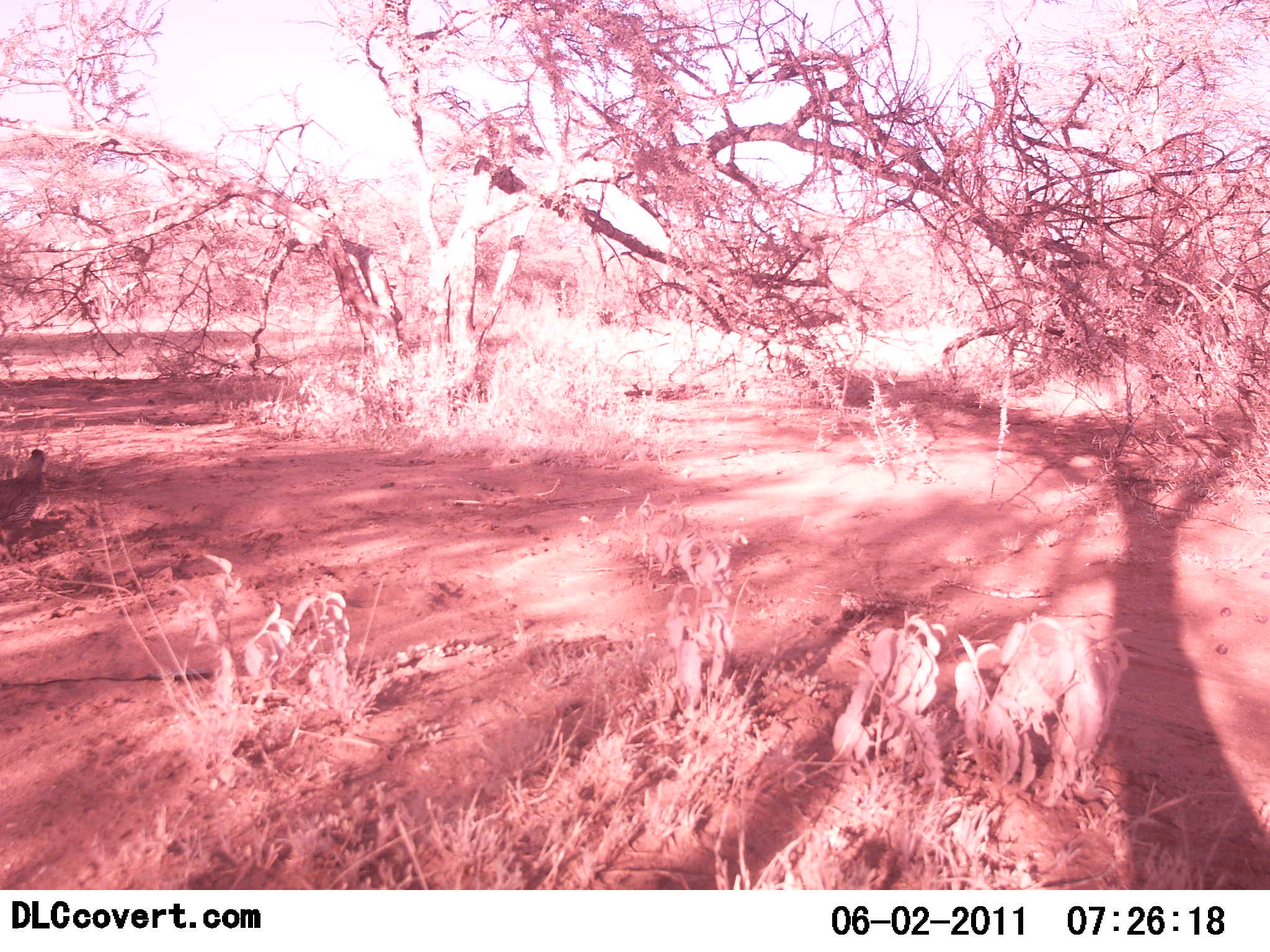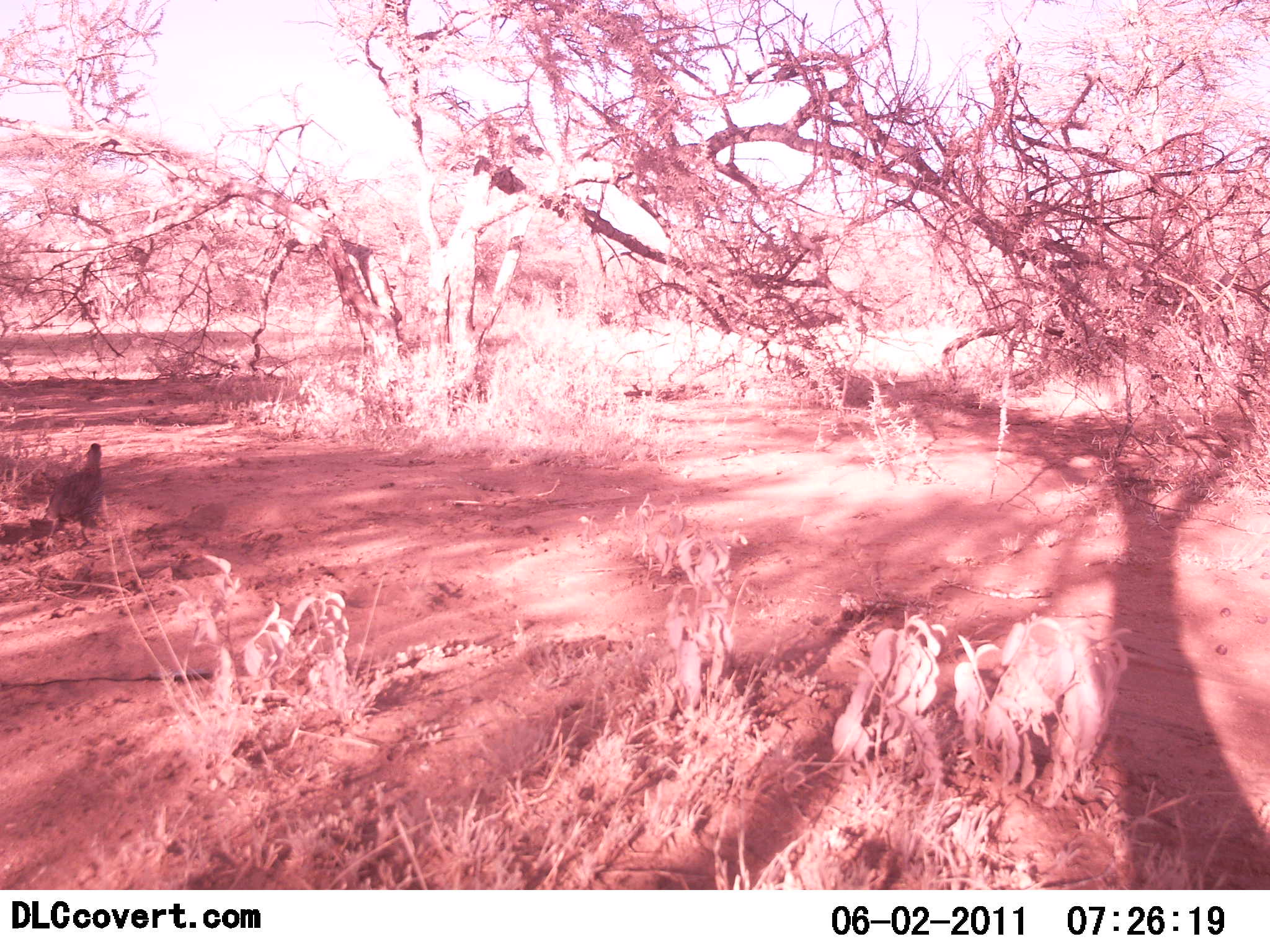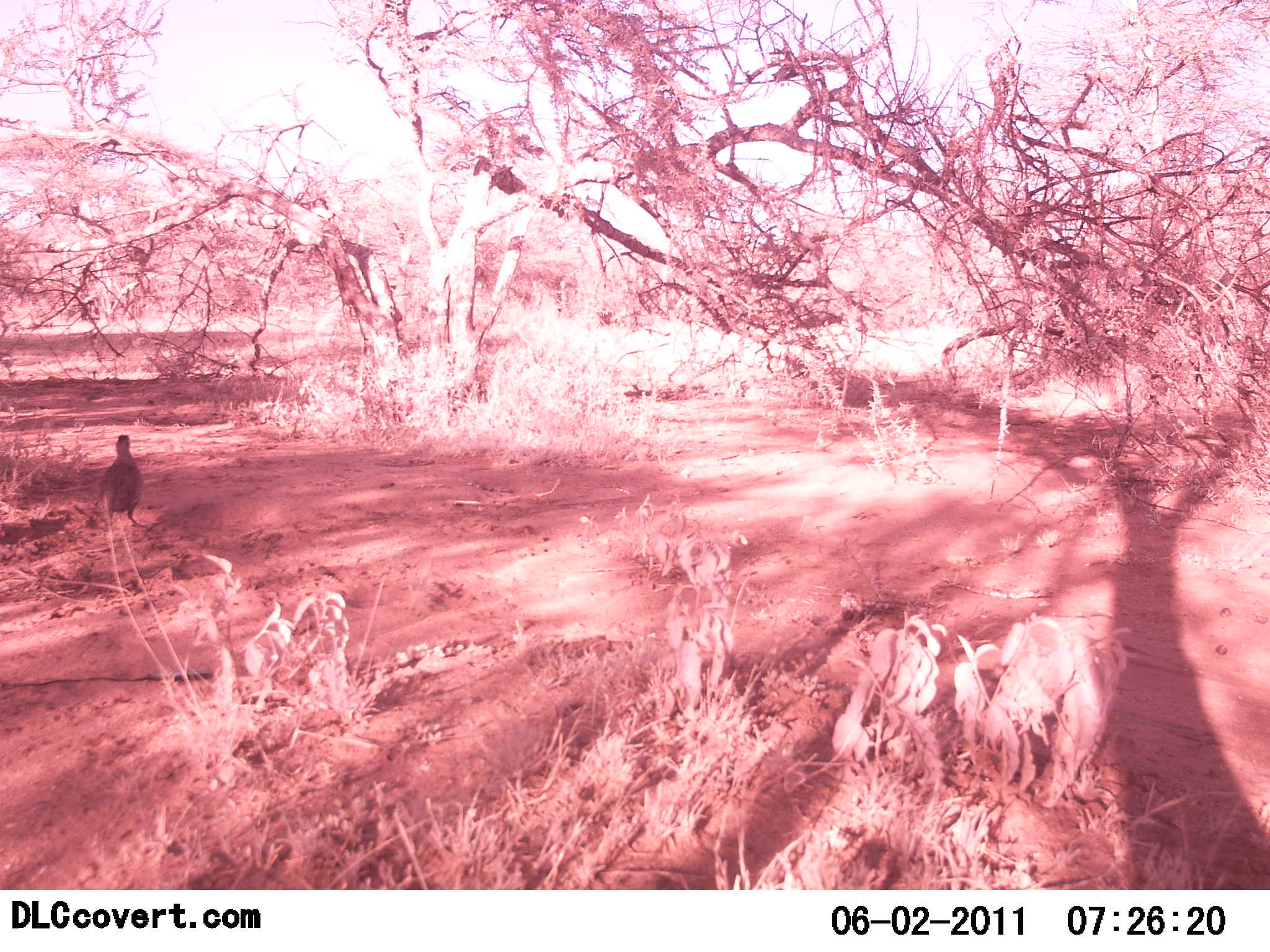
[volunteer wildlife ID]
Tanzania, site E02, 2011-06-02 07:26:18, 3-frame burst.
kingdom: Animalia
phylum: Chordata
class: Aves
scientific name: Aves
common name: bird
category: otherbird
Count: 1.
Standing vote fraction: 0%.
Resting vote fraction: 0%.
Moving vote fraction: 100%.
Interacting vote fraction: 0%.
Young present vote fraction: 0%.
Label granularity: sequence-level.